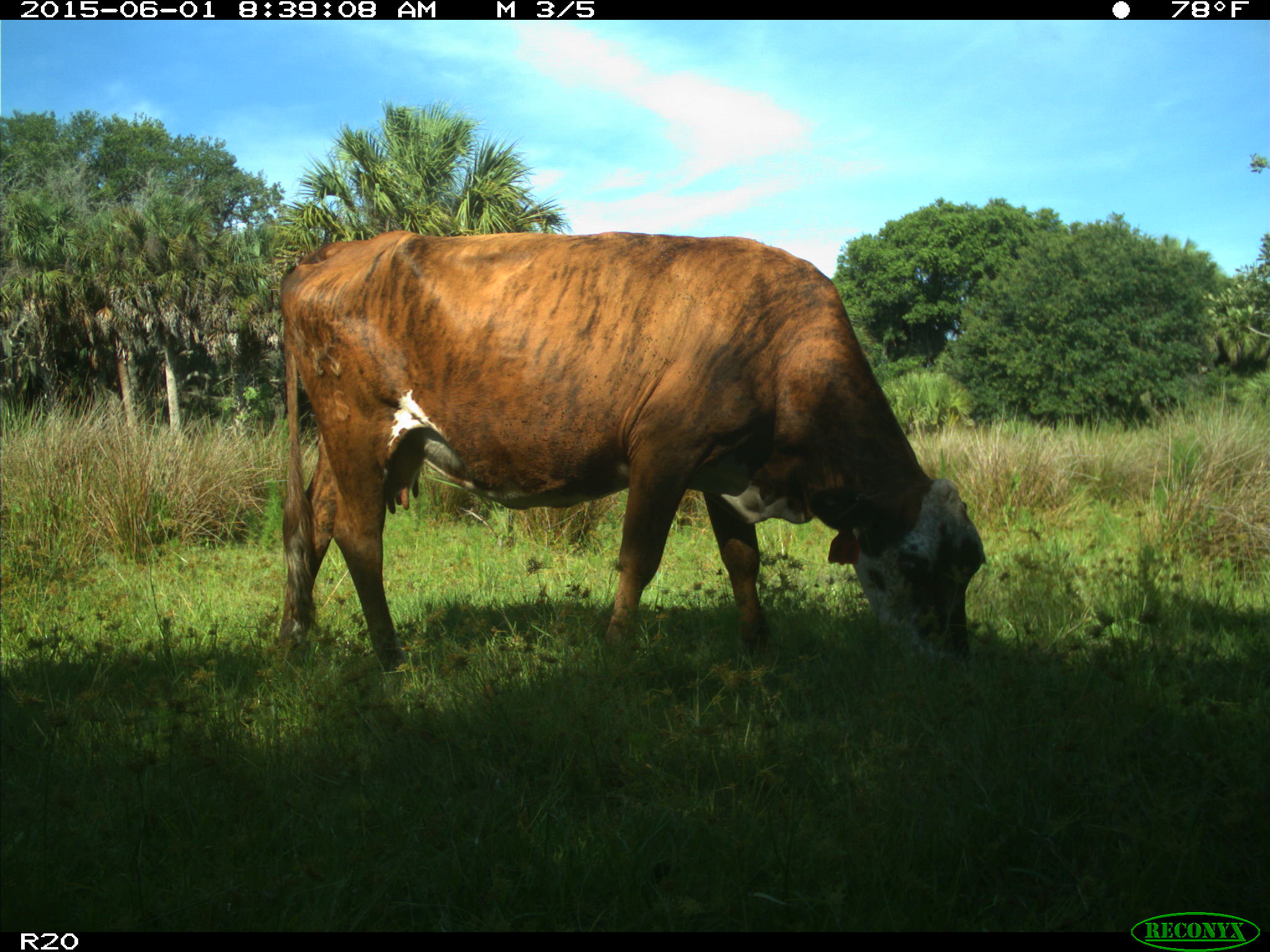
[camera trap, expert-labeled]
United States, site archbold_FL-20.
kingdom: Animalia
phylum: Chordata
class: Mammalia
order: Artiodactyla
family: Bovidae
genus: Bos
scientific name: Bos taurus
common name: domestic cow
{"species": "Bos taurus (domestic cow)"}